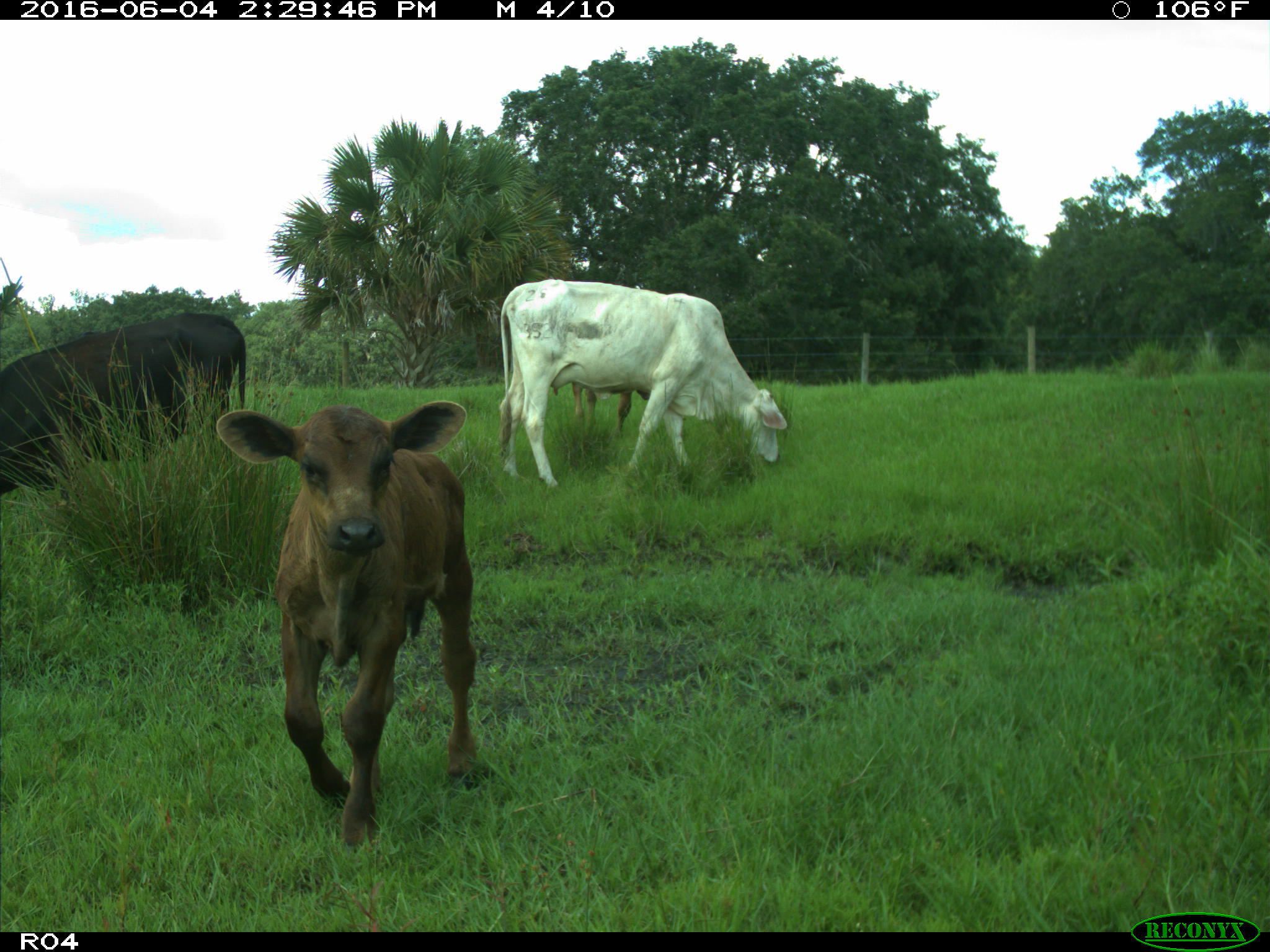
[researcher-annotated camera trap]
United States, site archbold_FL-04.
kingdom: Animalia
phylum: Chordata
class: Mammalia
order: Artiodactyla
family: Bovidae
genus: Bos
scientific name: Bos taurus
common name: domestic cow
Bos taurus (domestic cow).